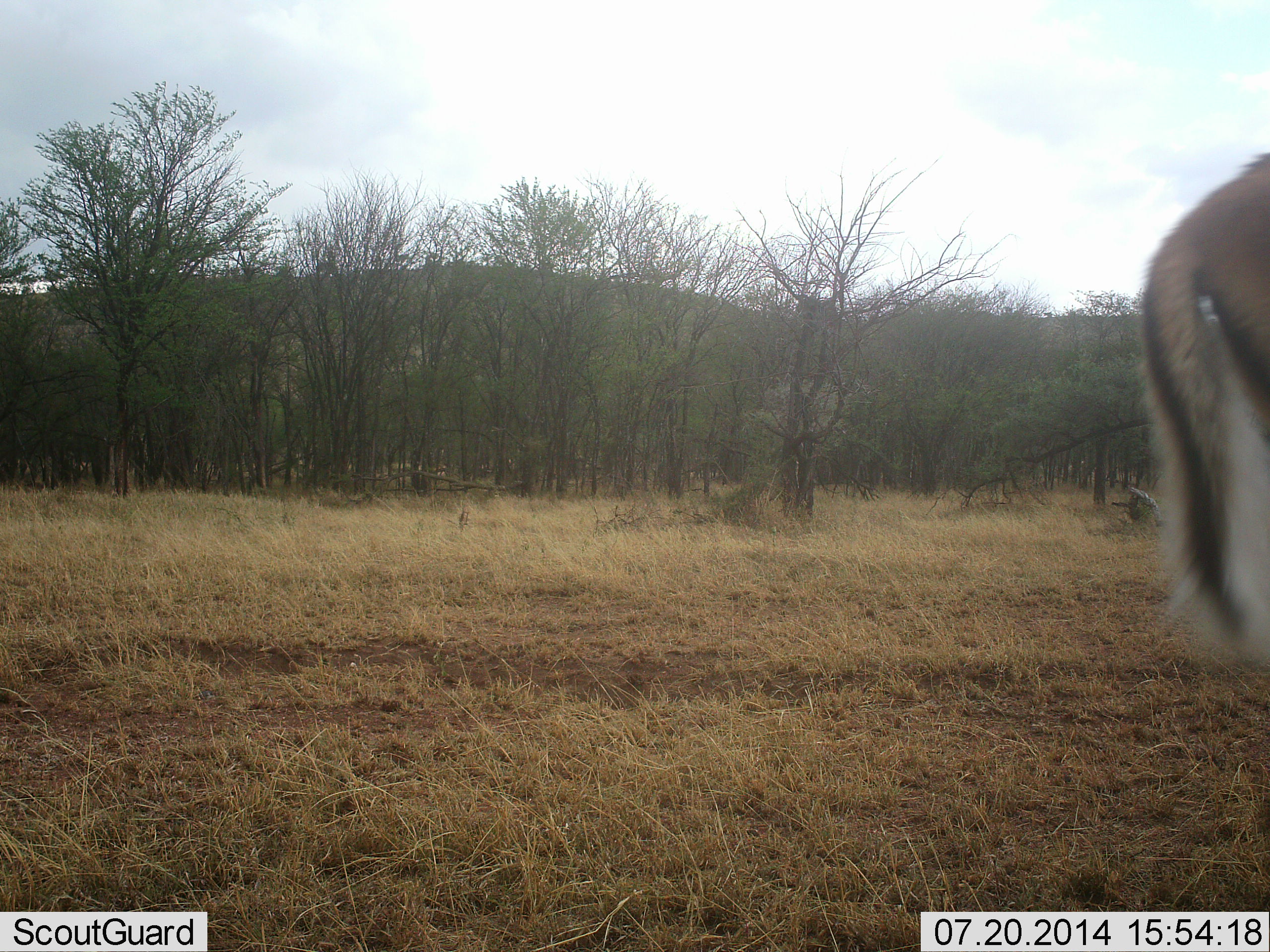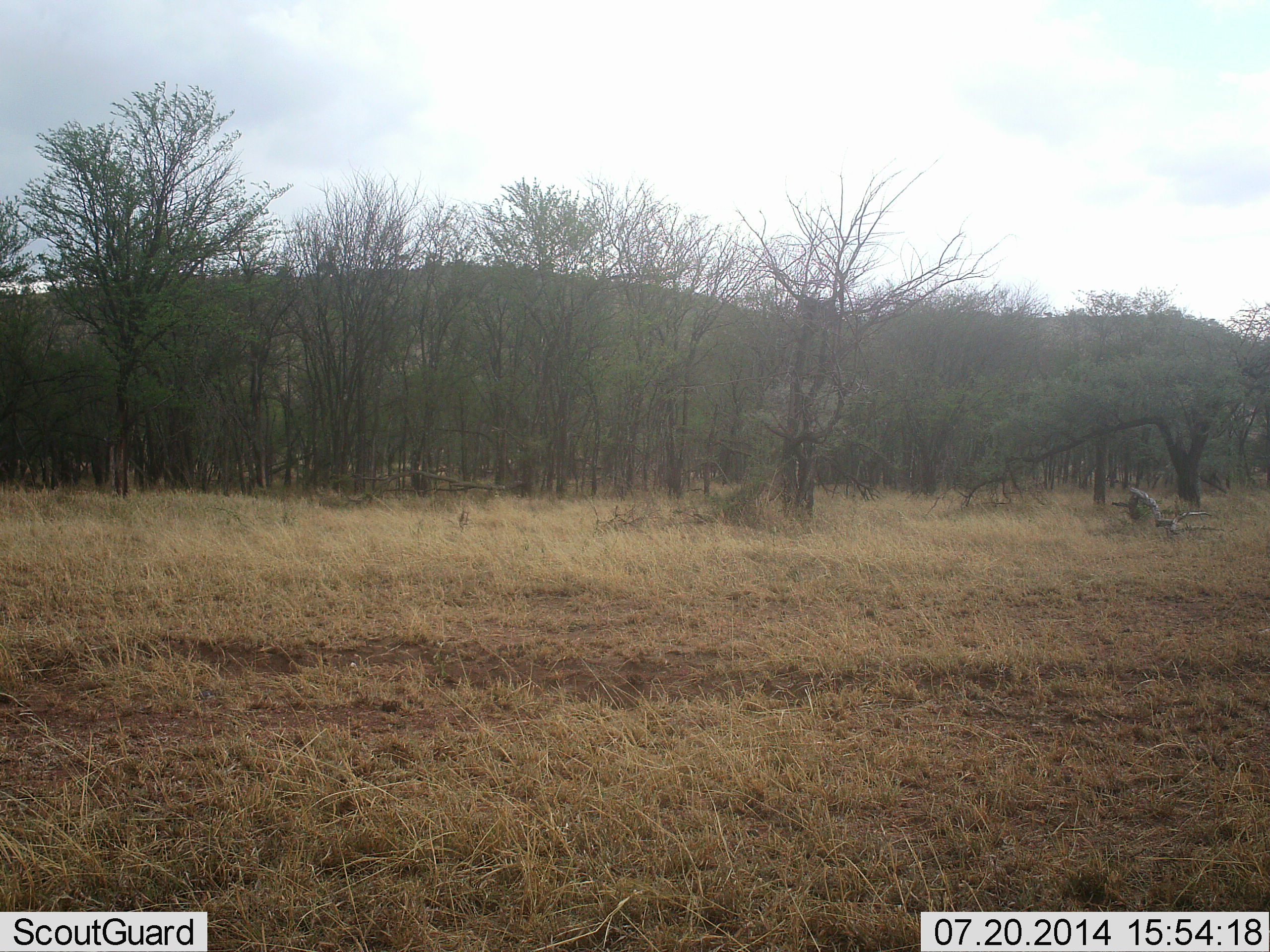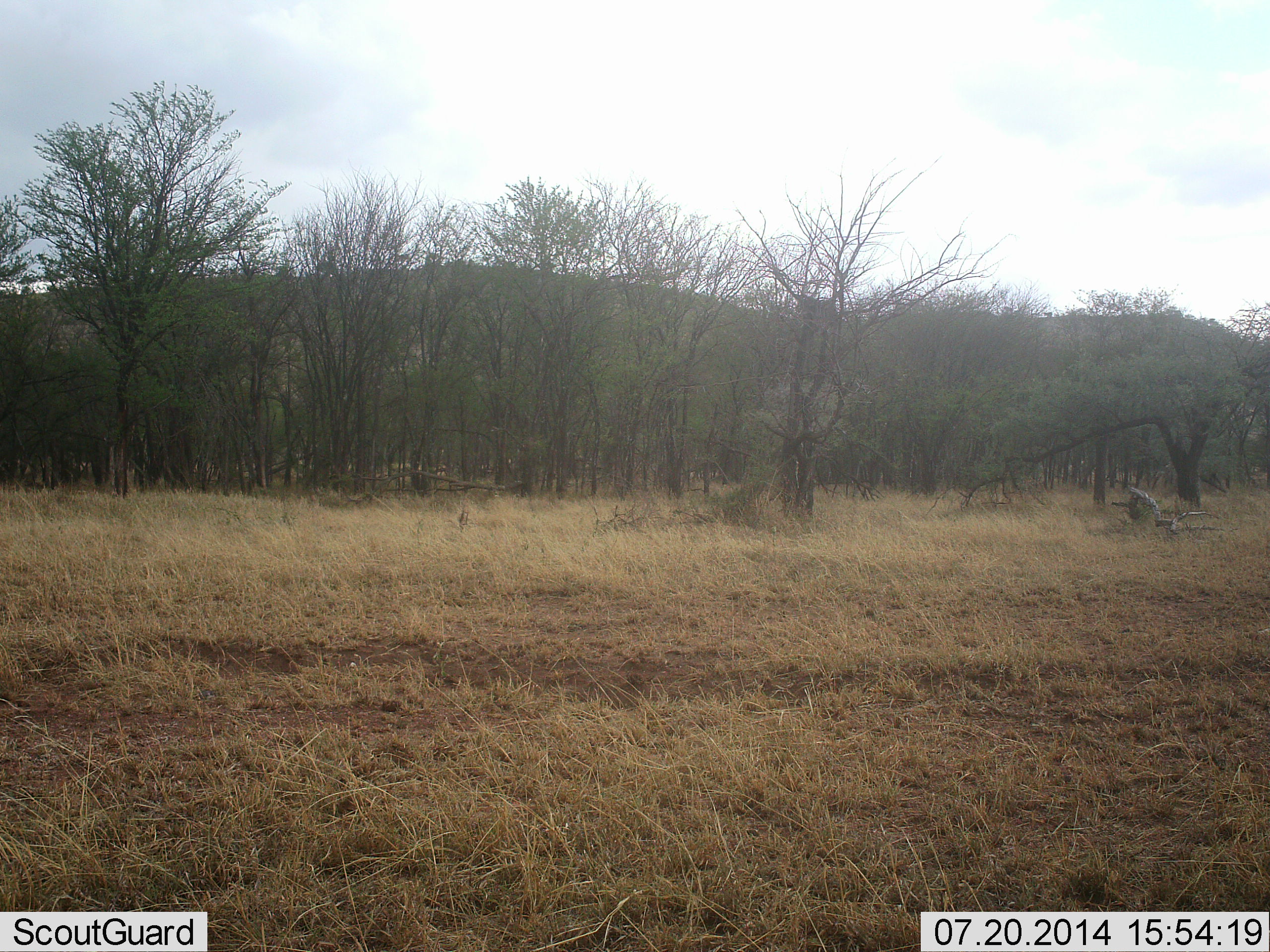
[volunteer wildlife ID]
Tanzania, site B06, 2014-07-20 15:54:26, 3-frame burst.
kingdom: Animalia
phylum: Chordata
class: Mammalia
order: Artiodactyla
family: Bovidae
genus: Aepyceros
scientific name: Aepyceros melampus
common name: impala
Impala (Aepyceros melampus), count 1. Behavior (volunteer vote fractions): standing 0%, resting 0%, moving 100%, interacting 0%. Young present (vote fraction): 0%. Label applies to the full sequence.